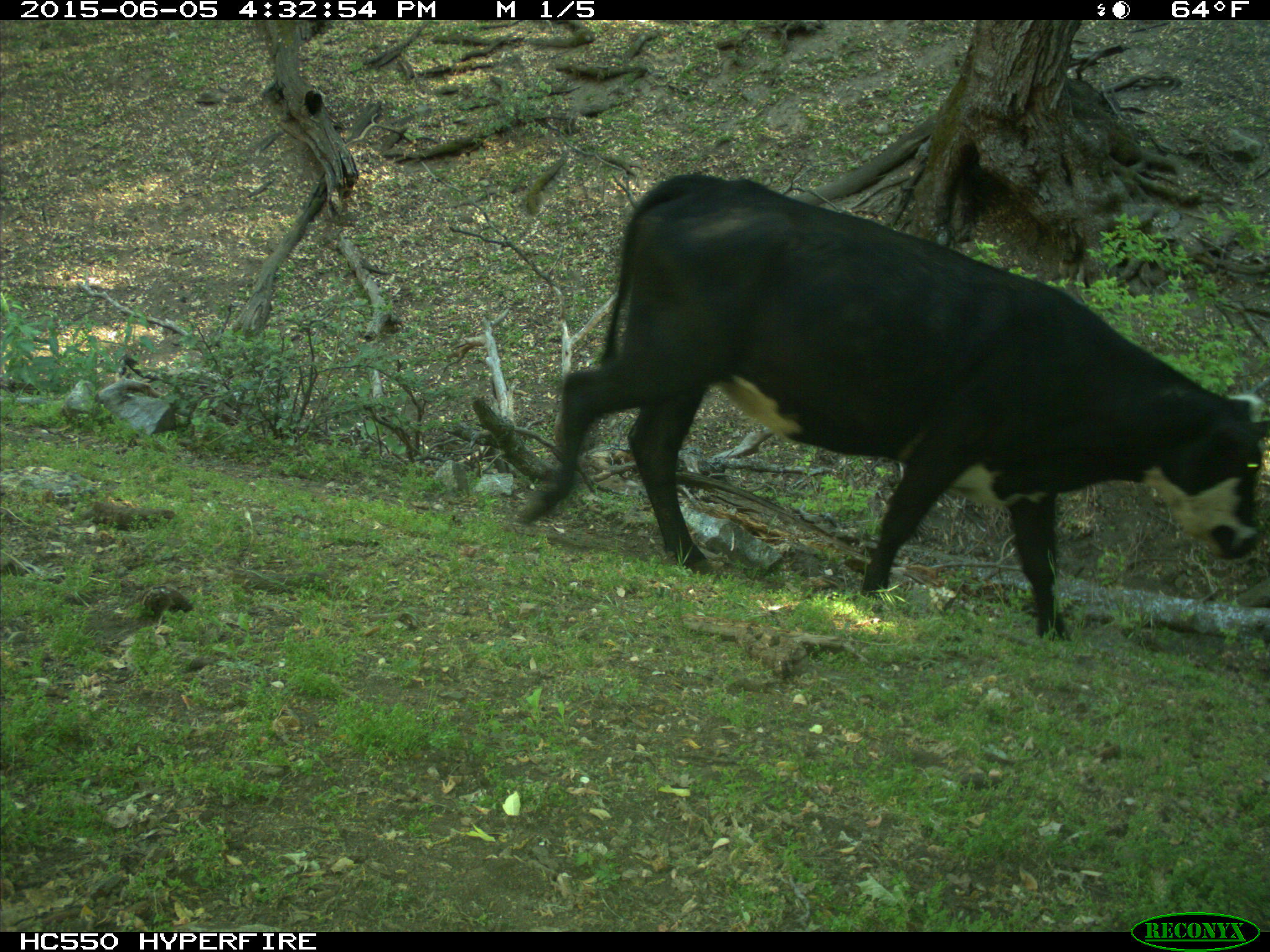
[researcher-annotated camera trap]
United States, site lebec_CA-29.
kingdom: Animalia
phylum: Chordata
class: Mammalia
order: Artiodactyla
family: Bovidae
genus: Bos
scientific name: Bos taurus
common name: domestic cow